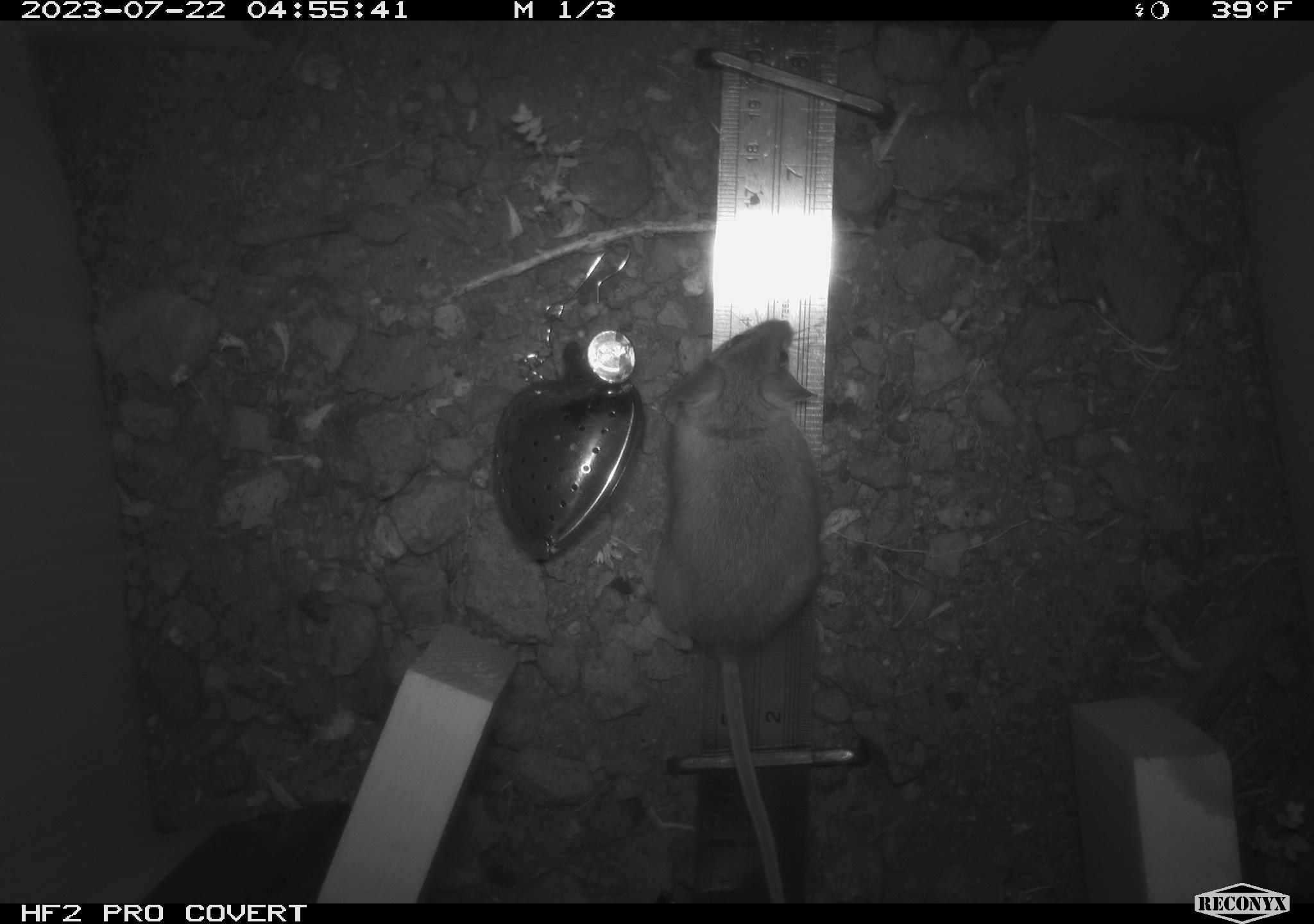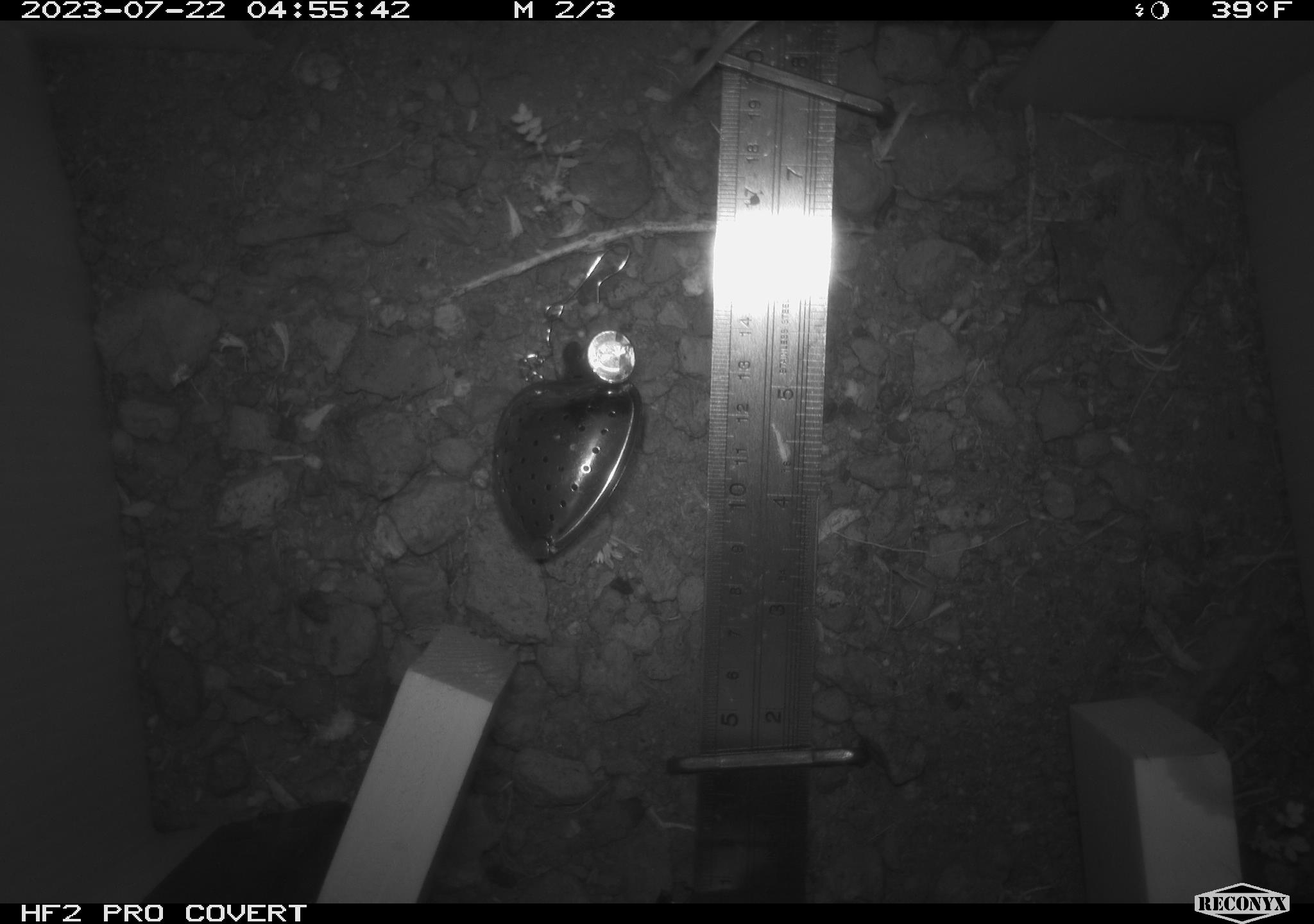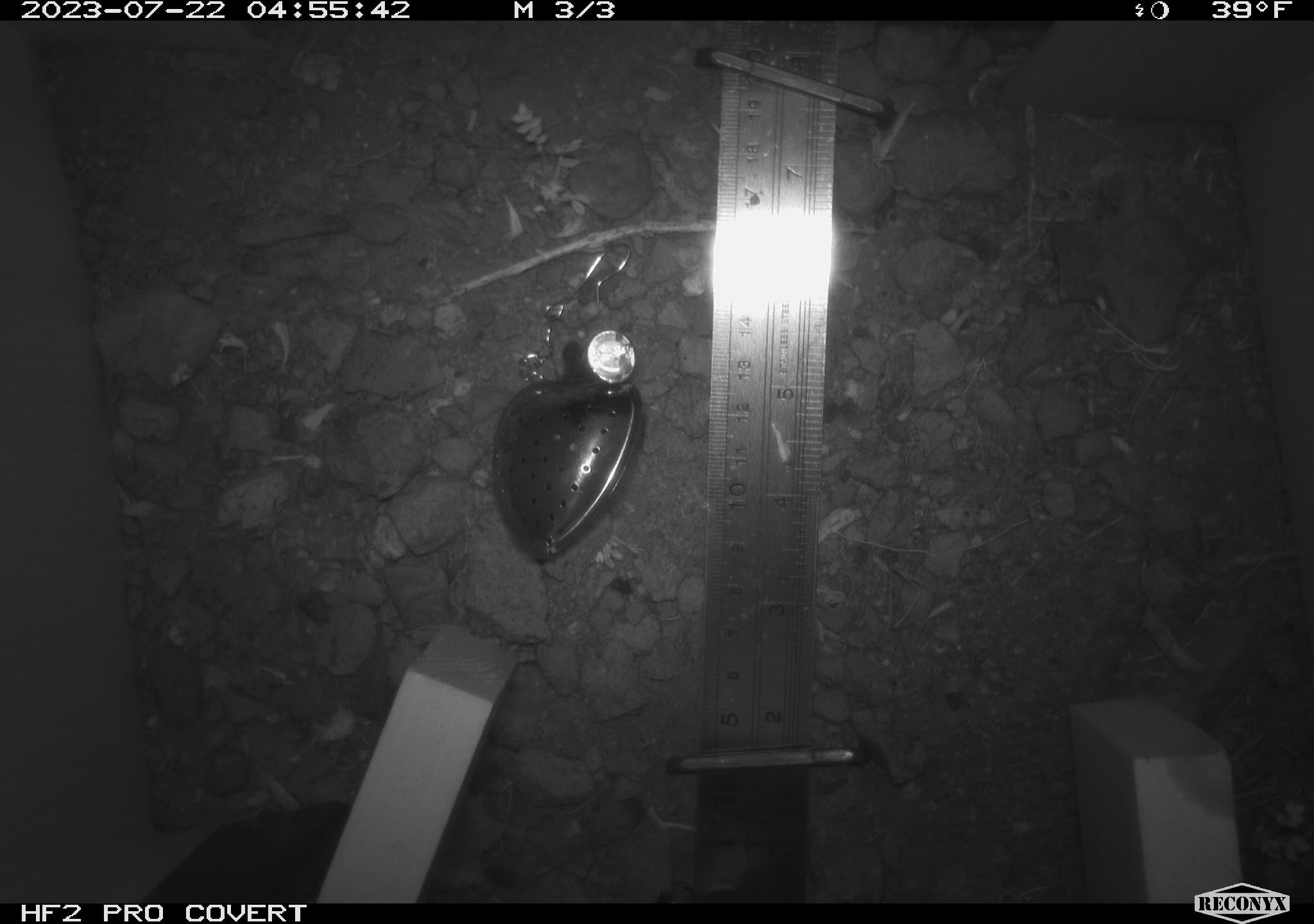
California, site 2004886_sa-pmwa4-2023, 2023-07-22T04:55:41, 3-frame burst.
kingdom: Animalia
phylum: Chordata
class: Mammalia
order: Rodentia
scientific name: Rodentia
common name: mouse species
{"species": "mouse species (Rodentia)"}